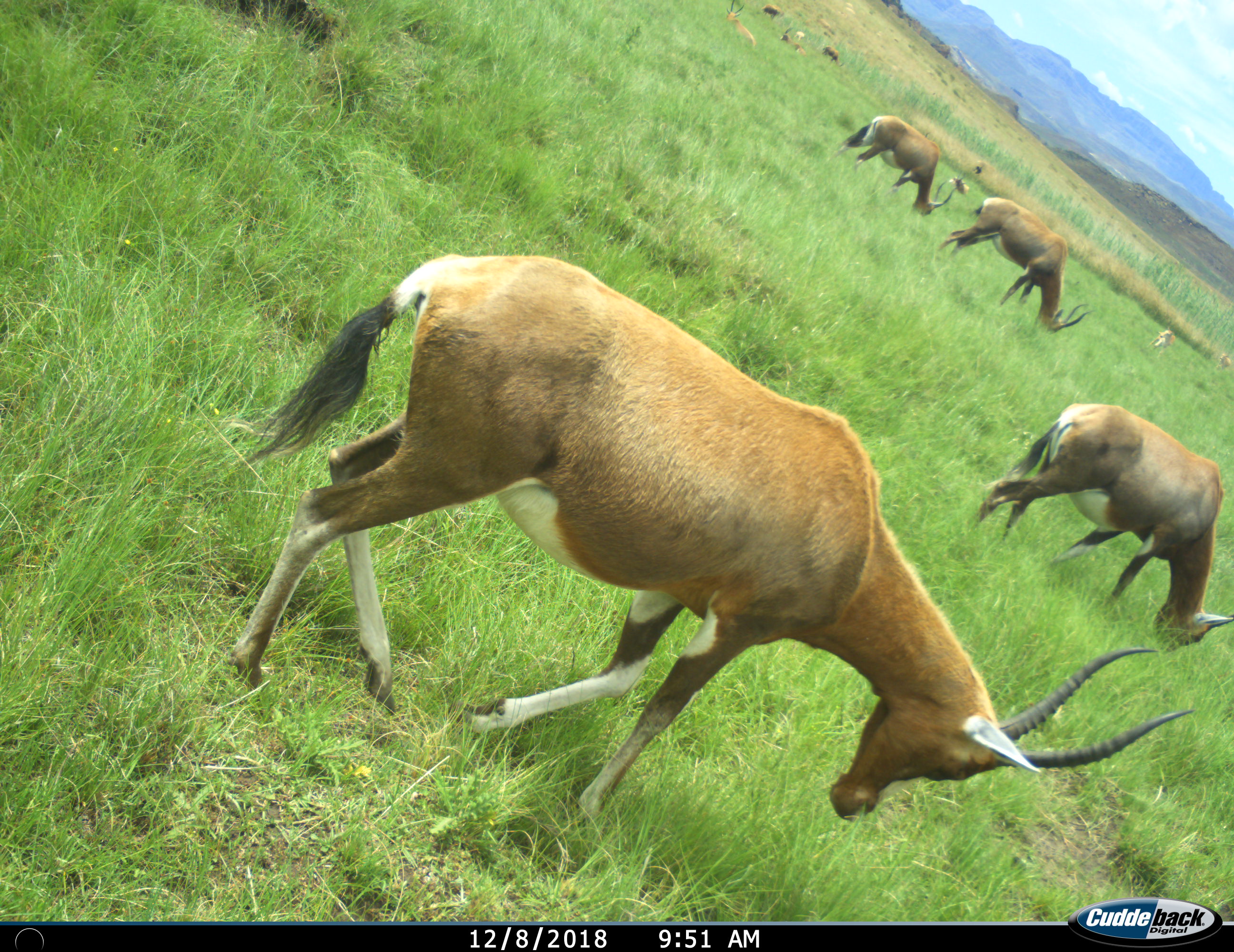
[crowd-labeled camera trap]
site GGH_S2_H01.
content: unidentified animal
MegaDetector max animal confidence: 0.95